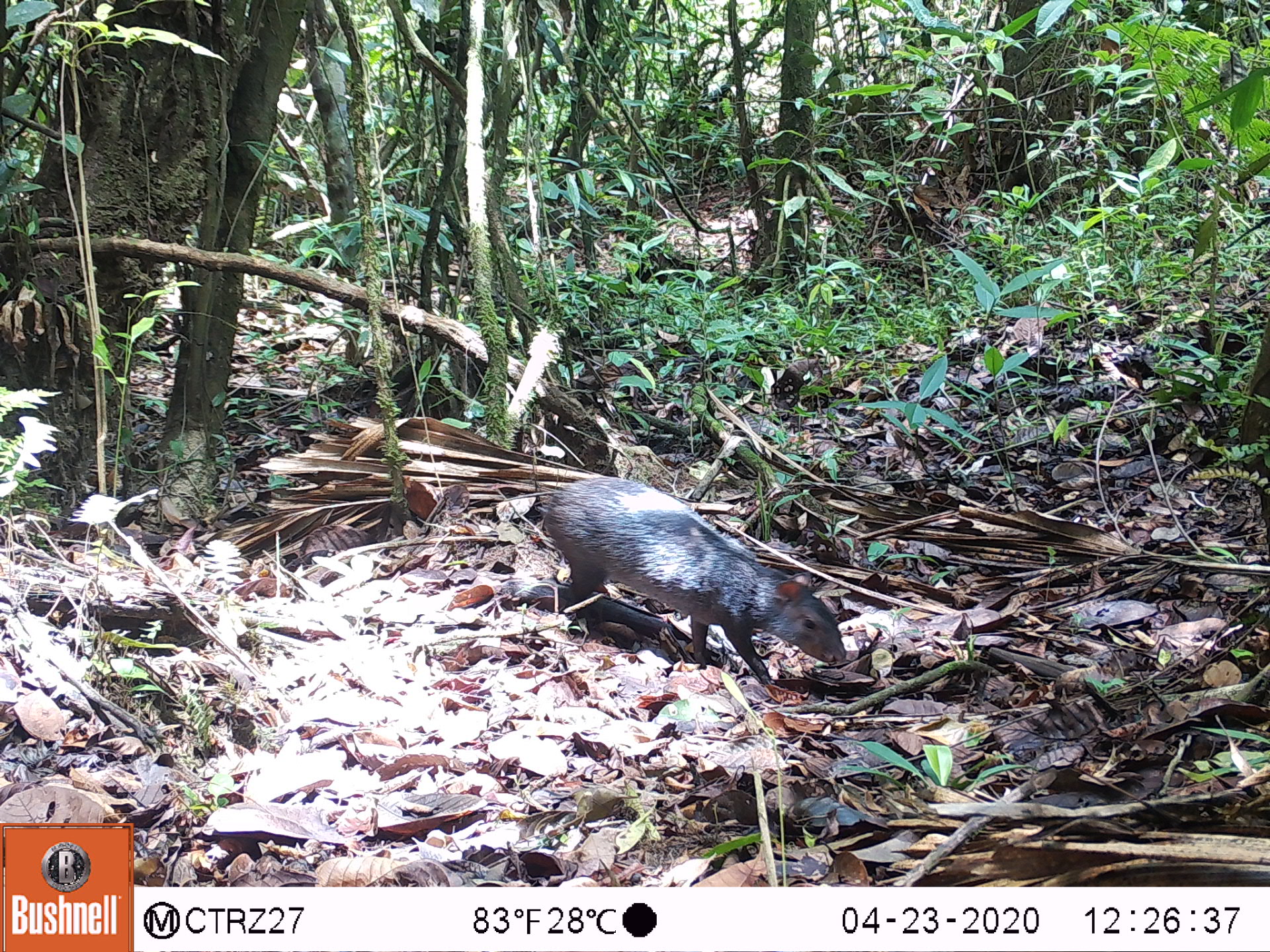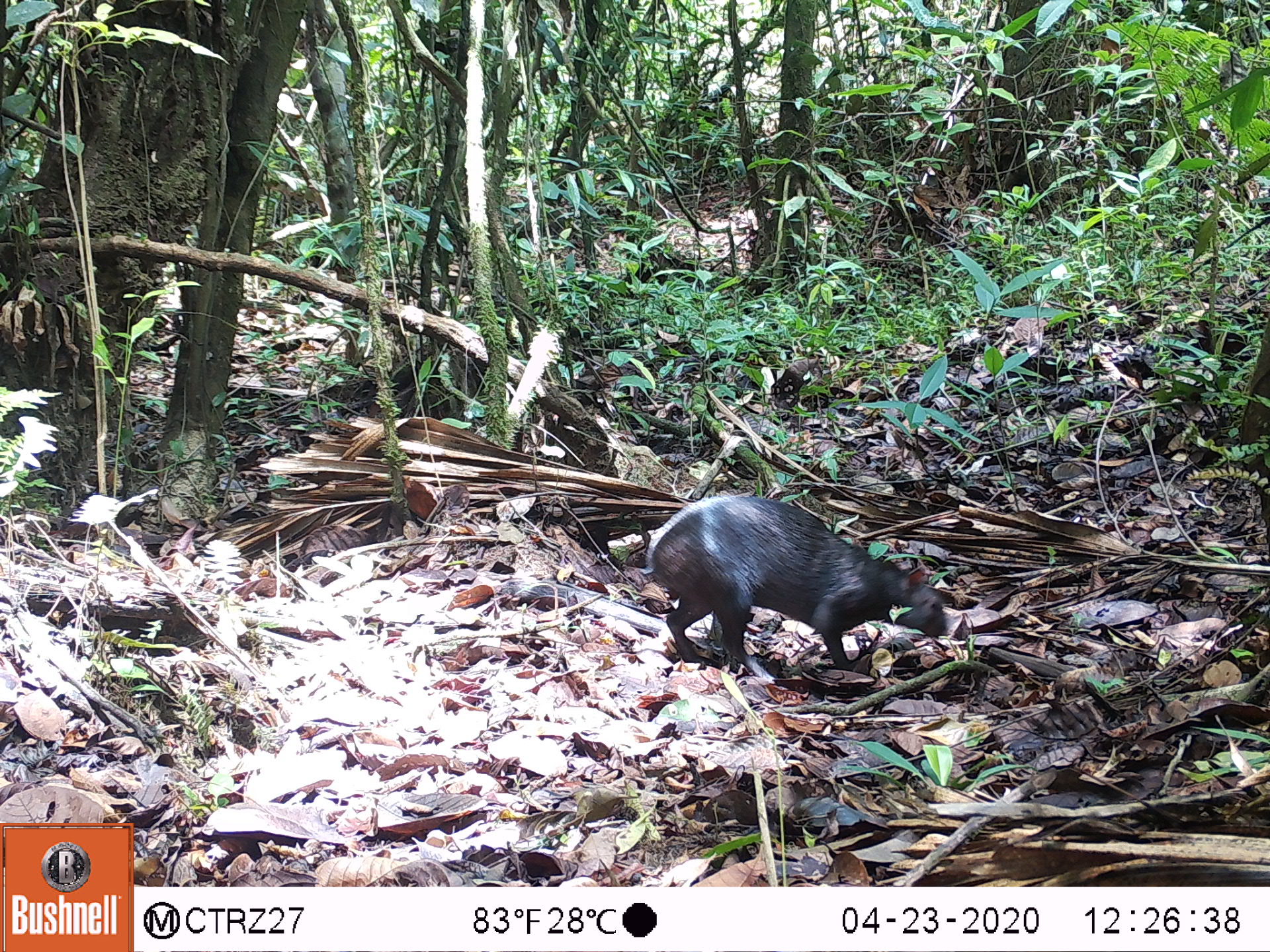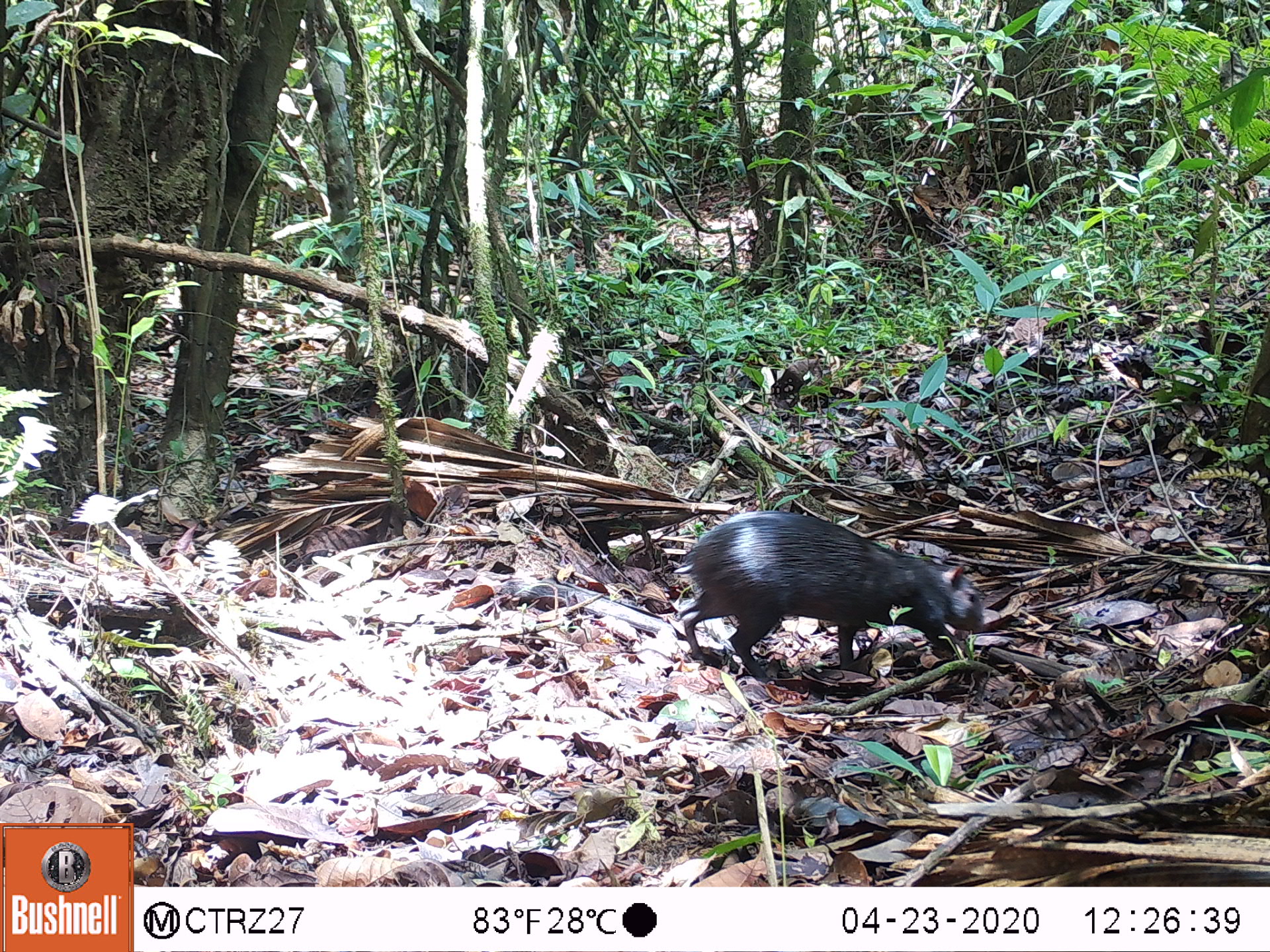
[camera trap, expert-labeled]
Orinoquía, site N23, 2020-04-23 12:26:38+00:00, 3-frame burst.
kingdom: Animalia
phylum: Chordata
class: Mammalia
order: Rodentia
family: Dasyproctidae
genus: Dasyprocta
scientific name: Dasyprocta fuliginosa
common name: black agouti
Black agouti (Dasyprocta fuliginosa).